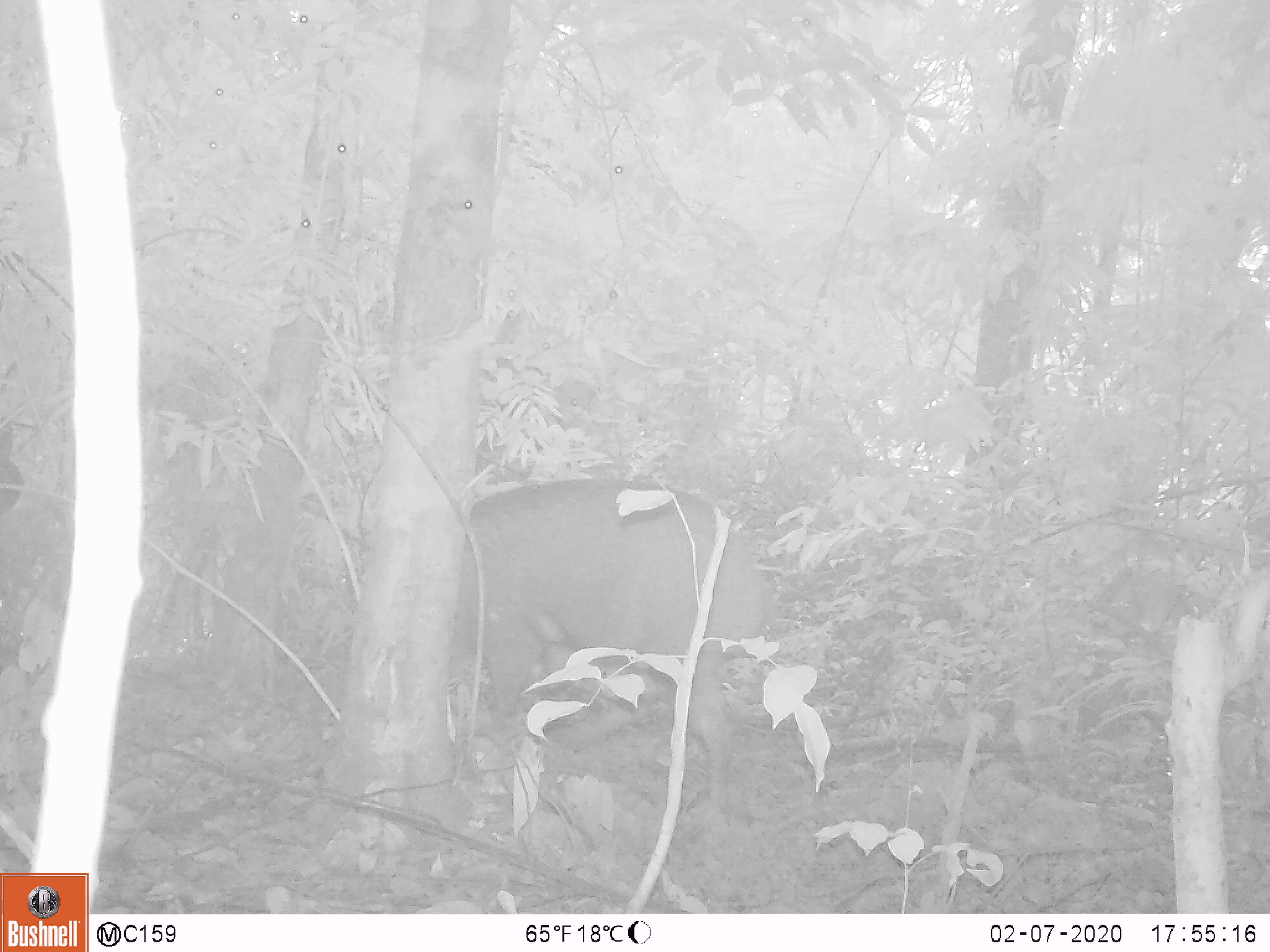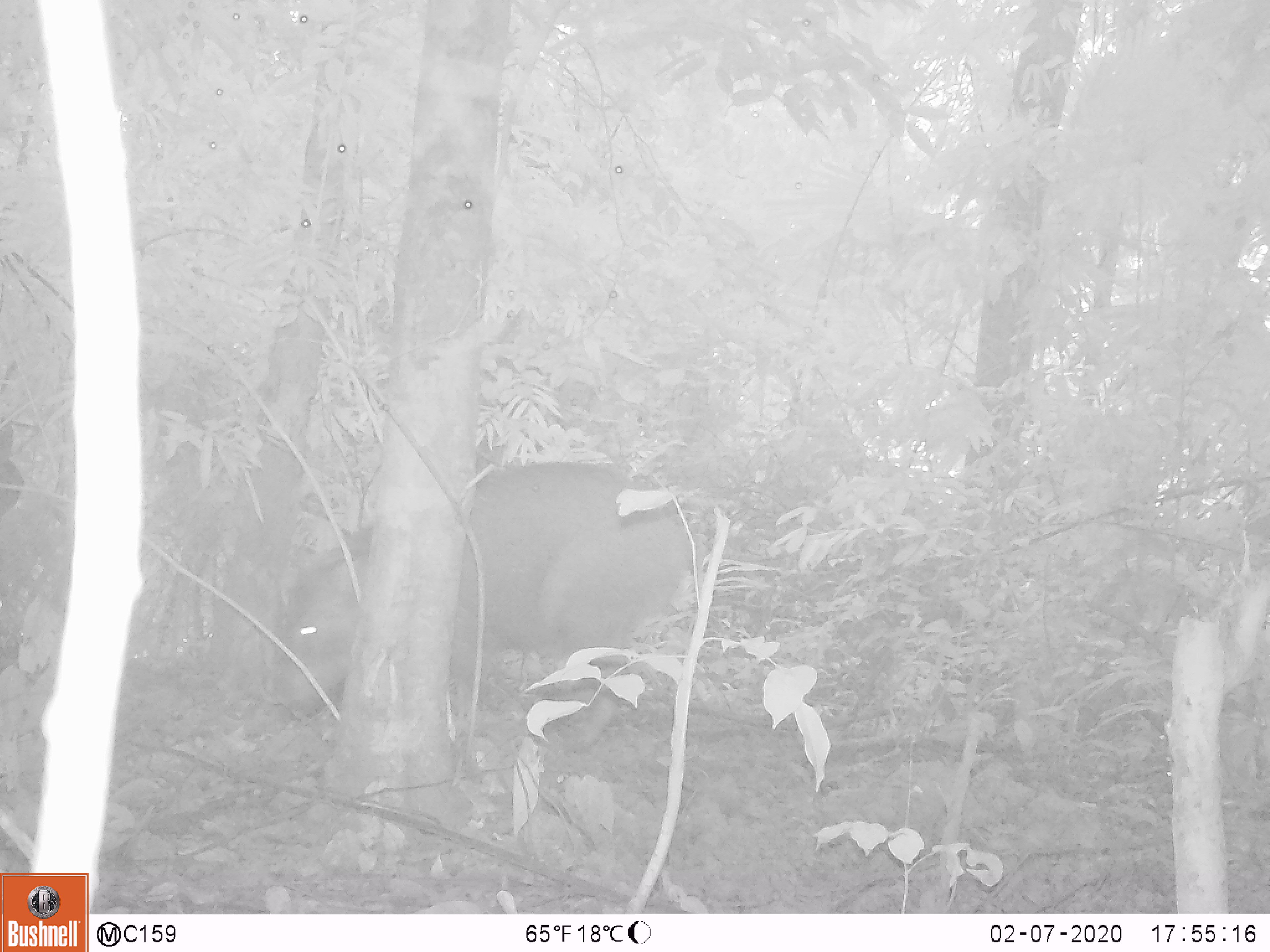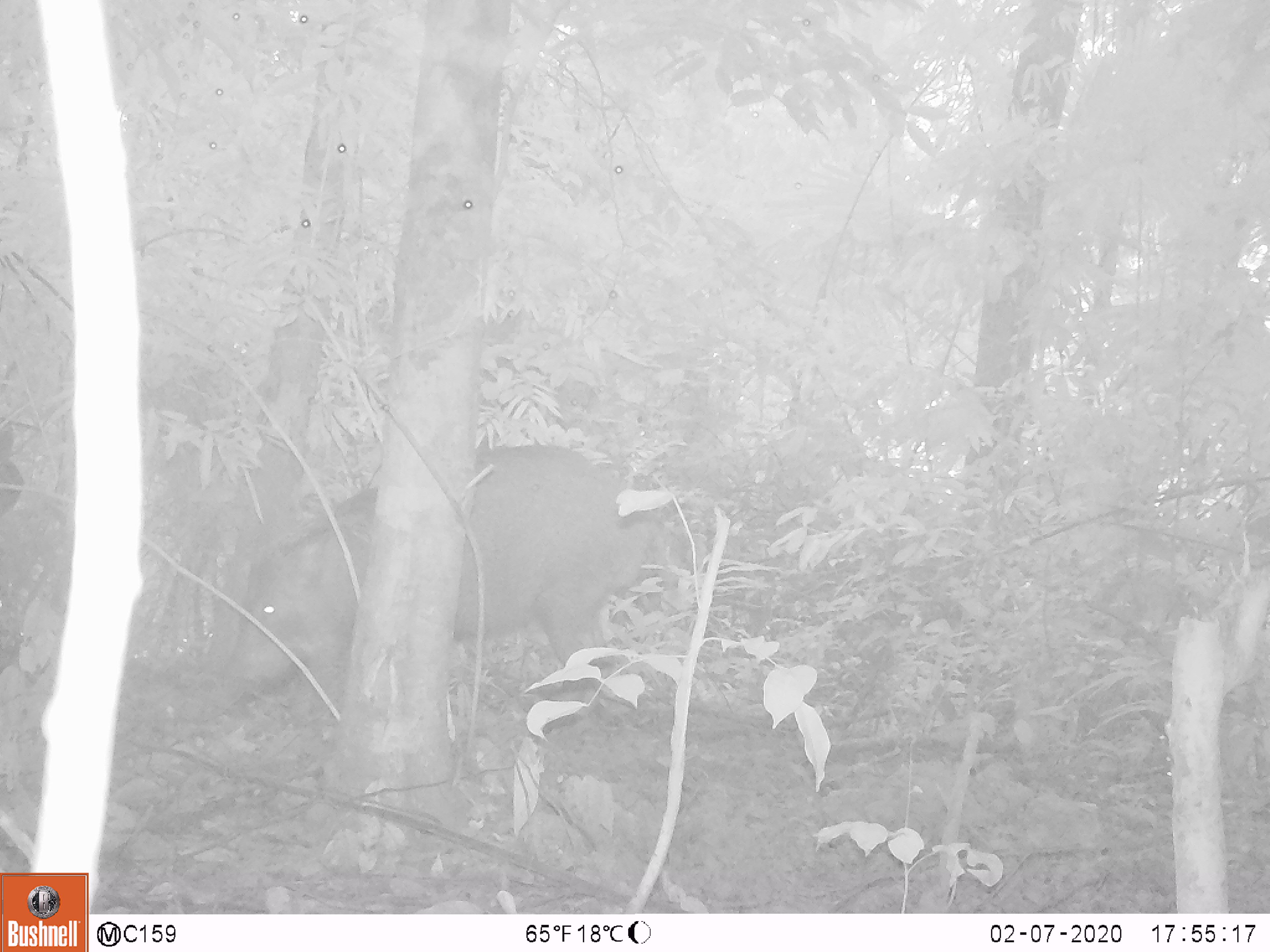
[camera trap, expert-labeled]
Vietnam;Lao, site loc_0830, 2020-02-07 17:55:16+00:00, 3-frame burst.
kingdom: Animalia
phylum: Chordata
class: Mammalia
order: Artiodactyla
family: Suidae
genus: Sus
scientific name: Sus scrofa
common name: eurasian wild pig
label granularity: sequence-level